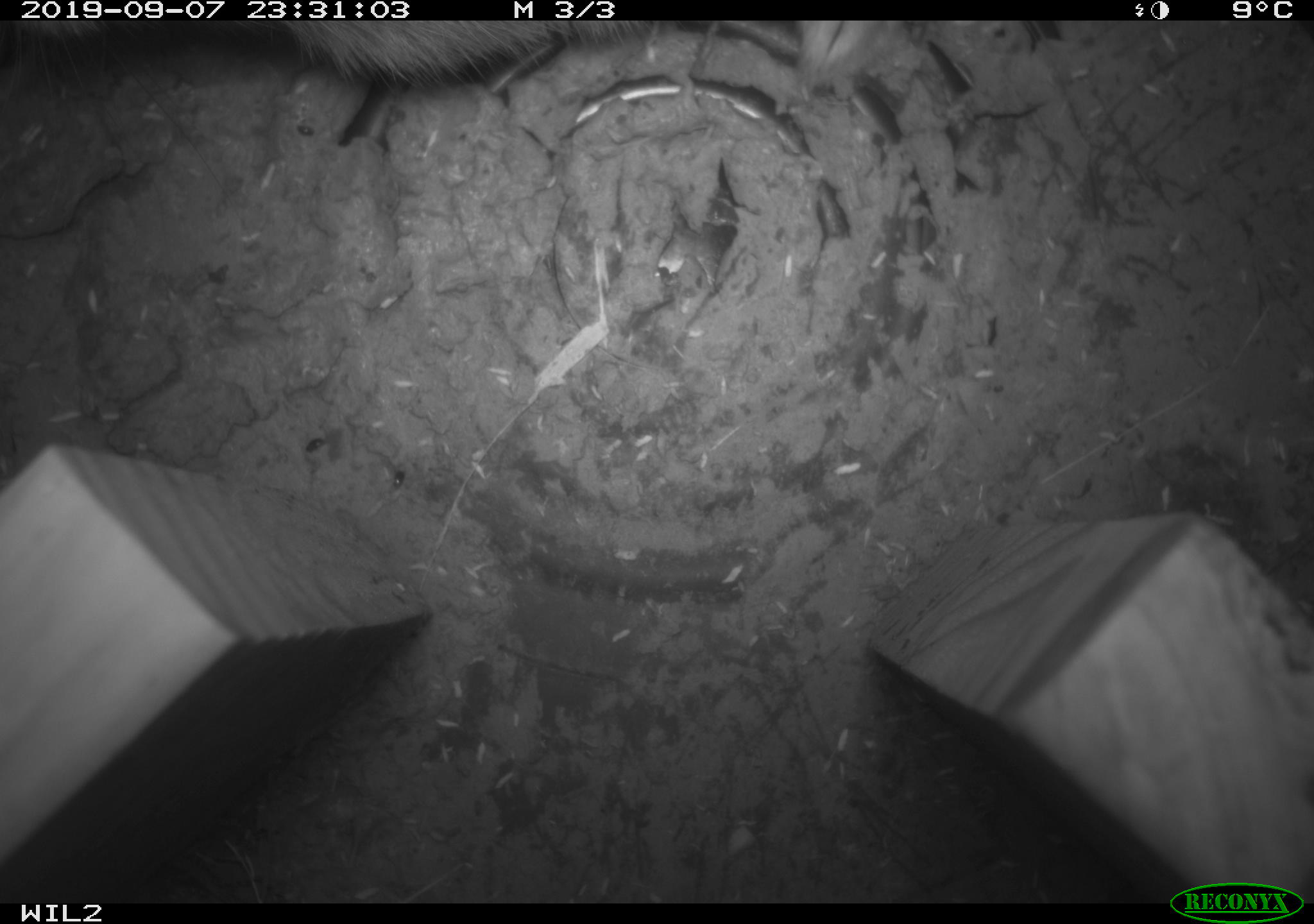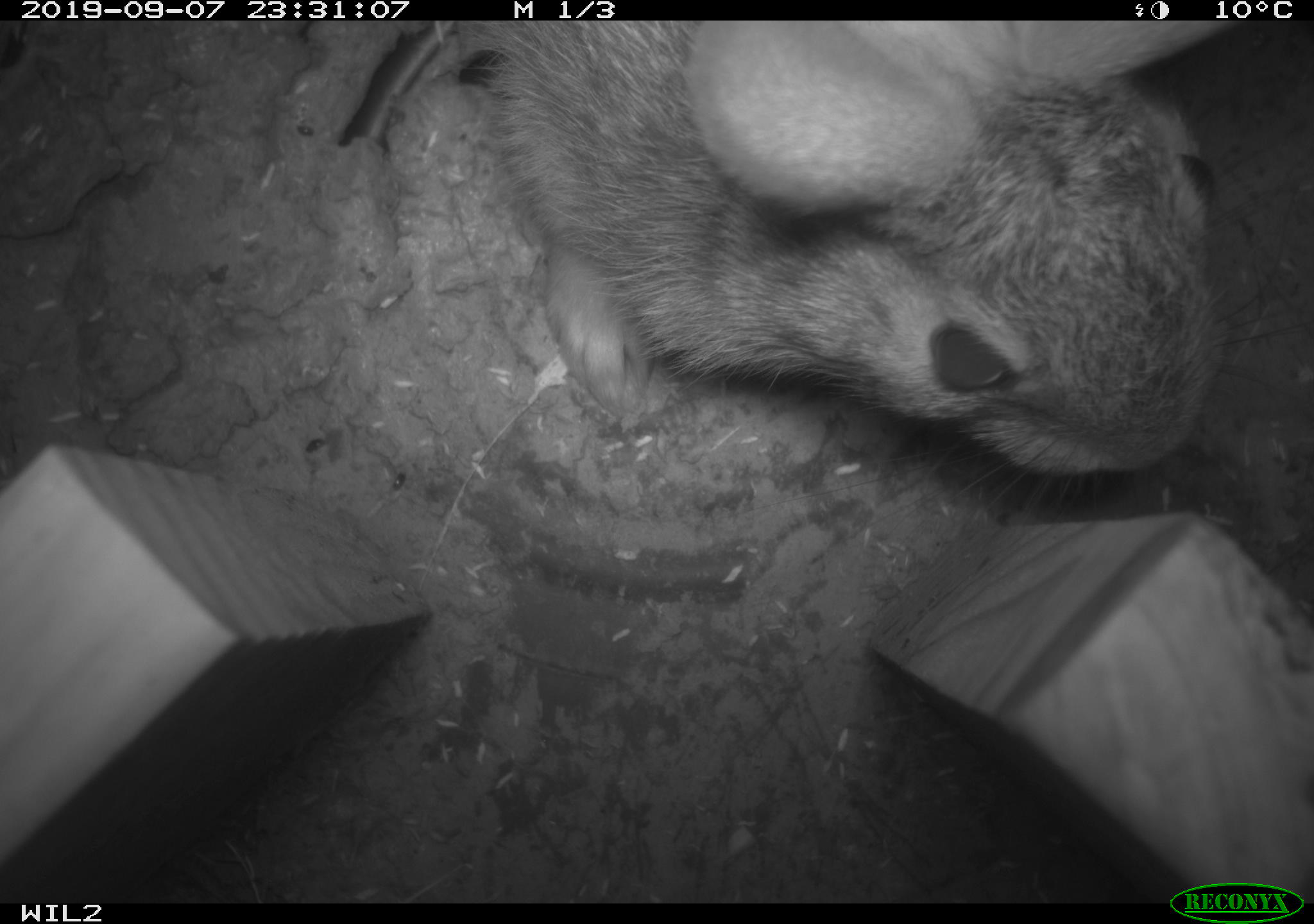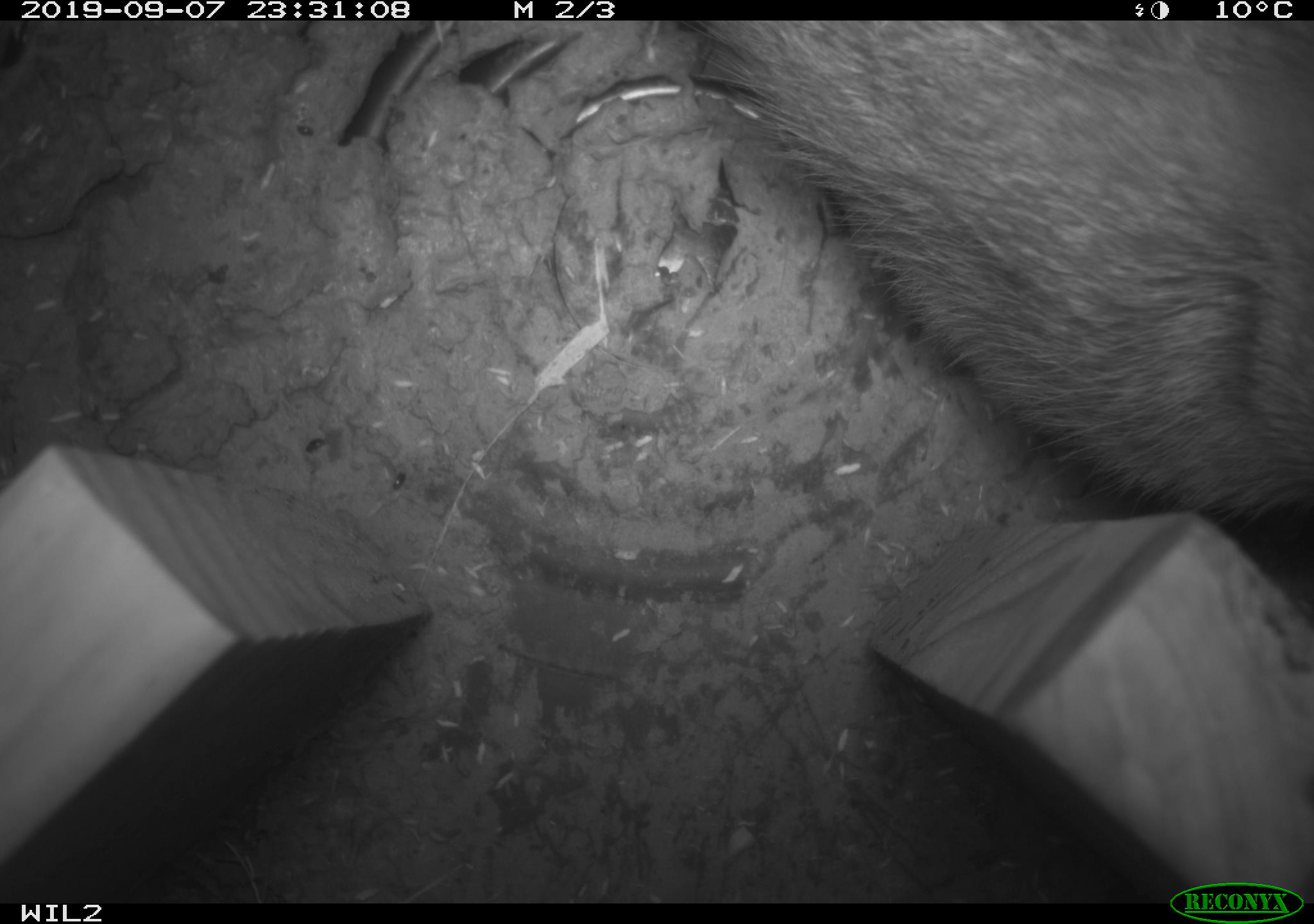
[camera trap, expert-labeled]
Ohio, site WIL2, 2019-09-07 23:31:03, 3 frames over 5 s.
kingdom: Animalia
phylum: Chordata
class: Mammalia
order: Lagomorpha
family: Leporidae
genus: Sylvilagus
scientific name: Sylvilagus floridanus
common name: eastern cottontail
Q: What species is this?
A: Eastern cottontail (Sylvilagus floridanus).